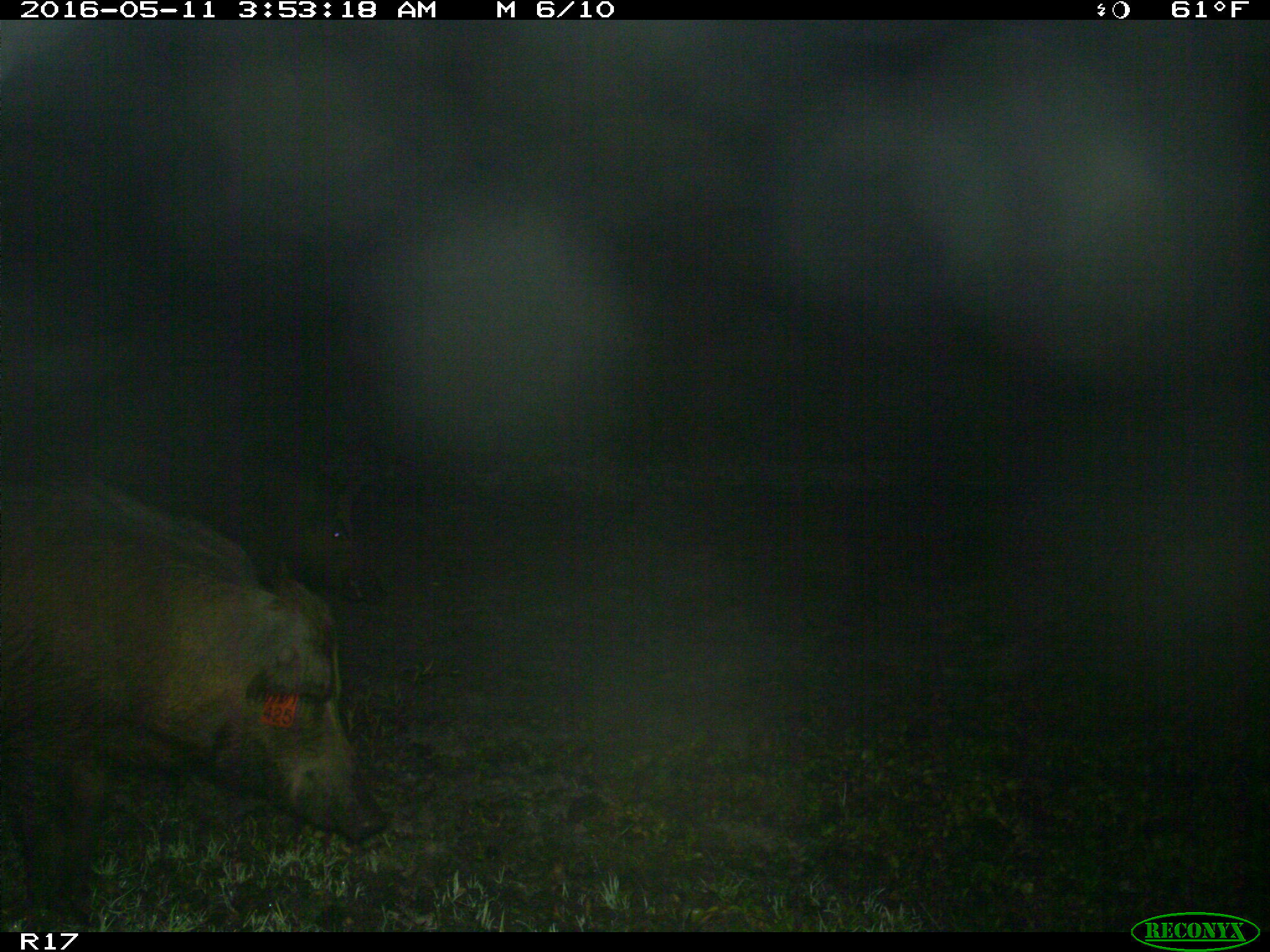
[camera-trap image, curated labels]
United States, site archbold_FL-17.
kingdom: Animalia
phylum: Chordata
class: Mammalia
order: Artiodactyla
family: Suidae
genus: Sus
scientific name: Sus scrofa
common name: wild boar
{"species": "Sus scrofa (wild boar)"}